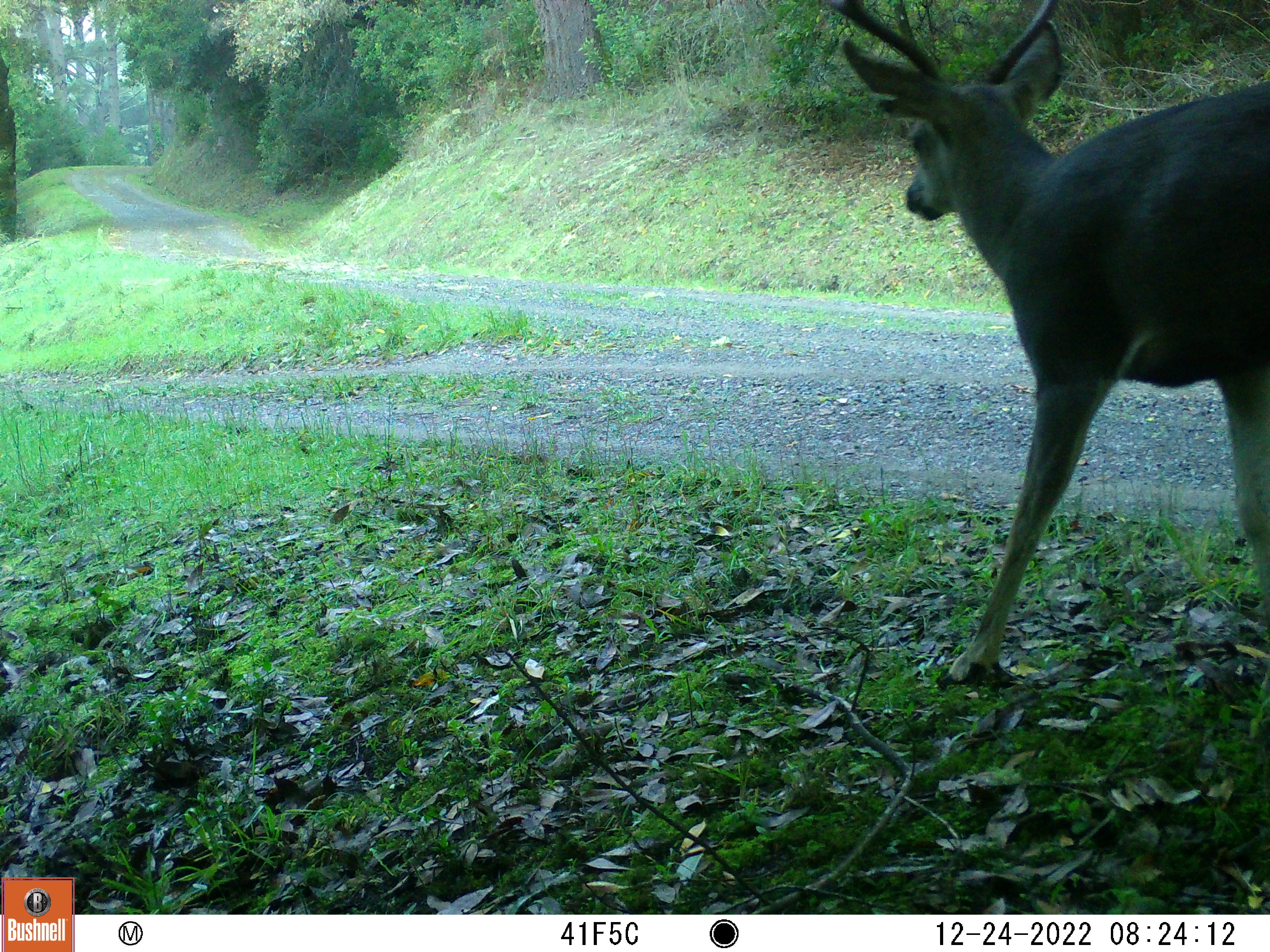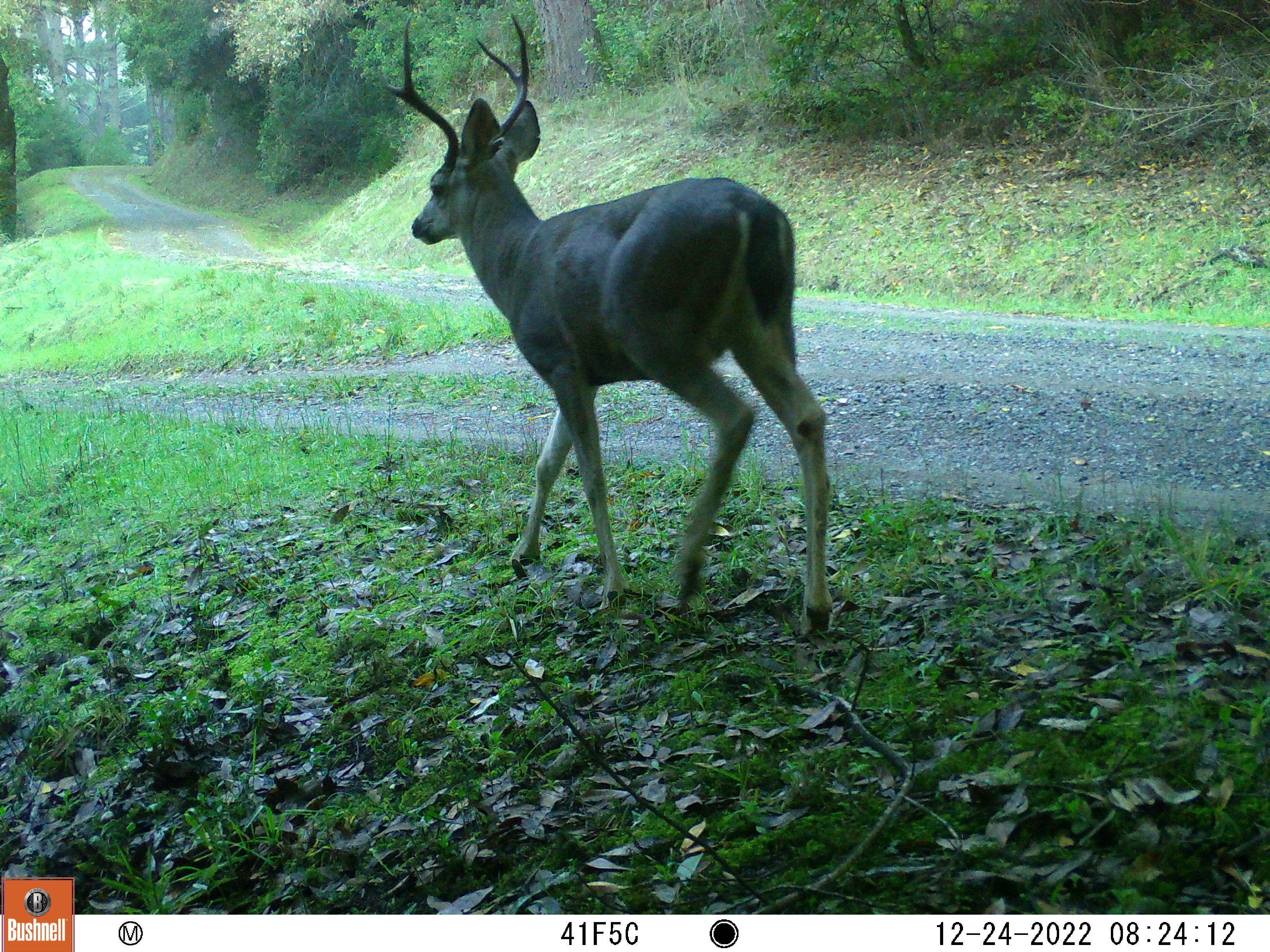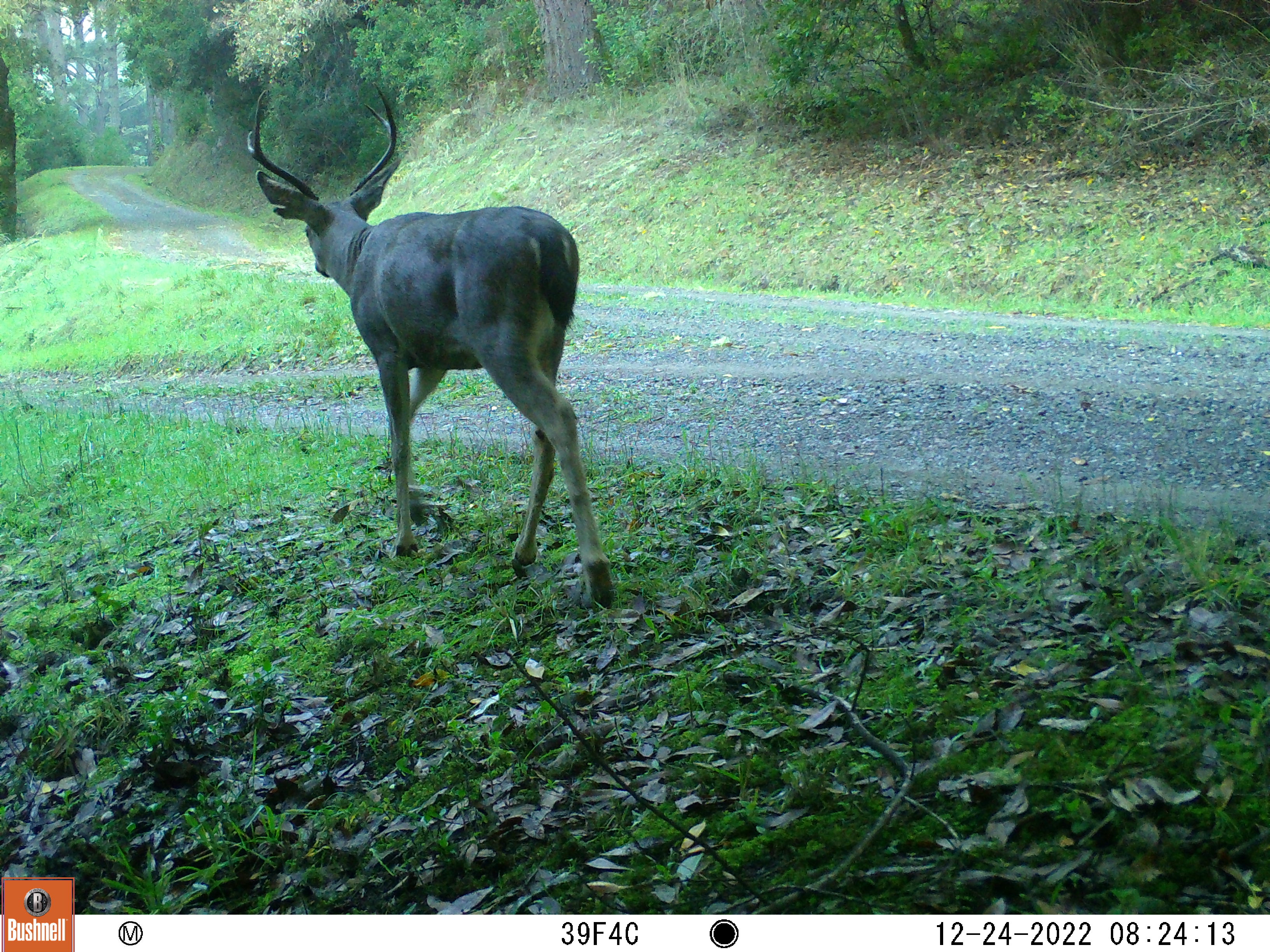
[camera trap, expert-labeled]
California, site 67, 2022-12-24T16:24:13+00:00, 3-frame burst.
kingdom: Animalia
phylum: Chordata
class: Mammalia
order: Artiodactyla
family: Cervidae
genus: Odocoileus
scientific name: Odocoileus hemionus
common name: mule deer